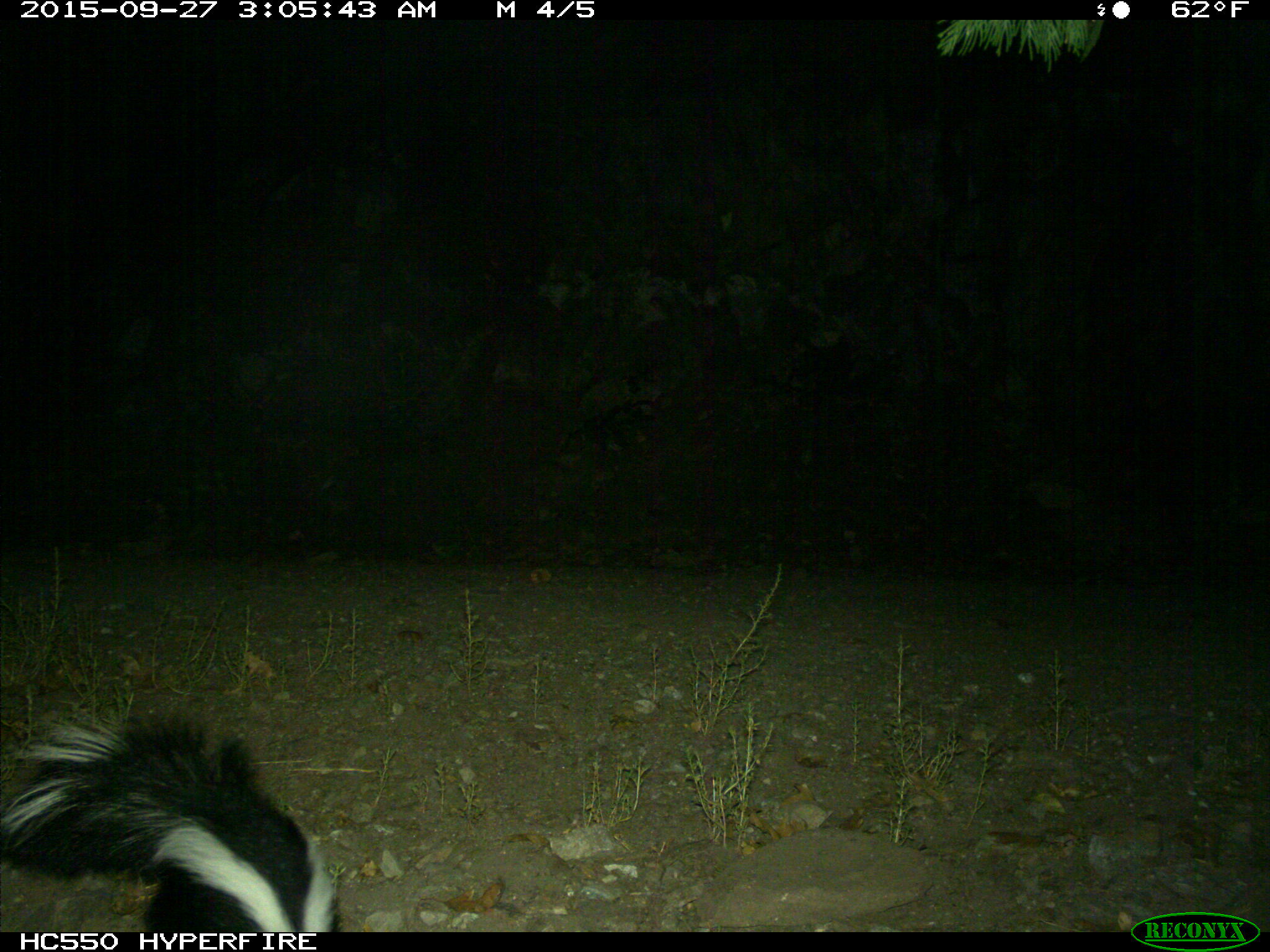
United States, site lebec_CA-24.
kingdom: Animalia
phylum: Chordata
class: Mammalia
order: Carnivora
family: Mephitidae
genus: Mephitis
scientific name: Mephitis mephitis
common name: striped skunk